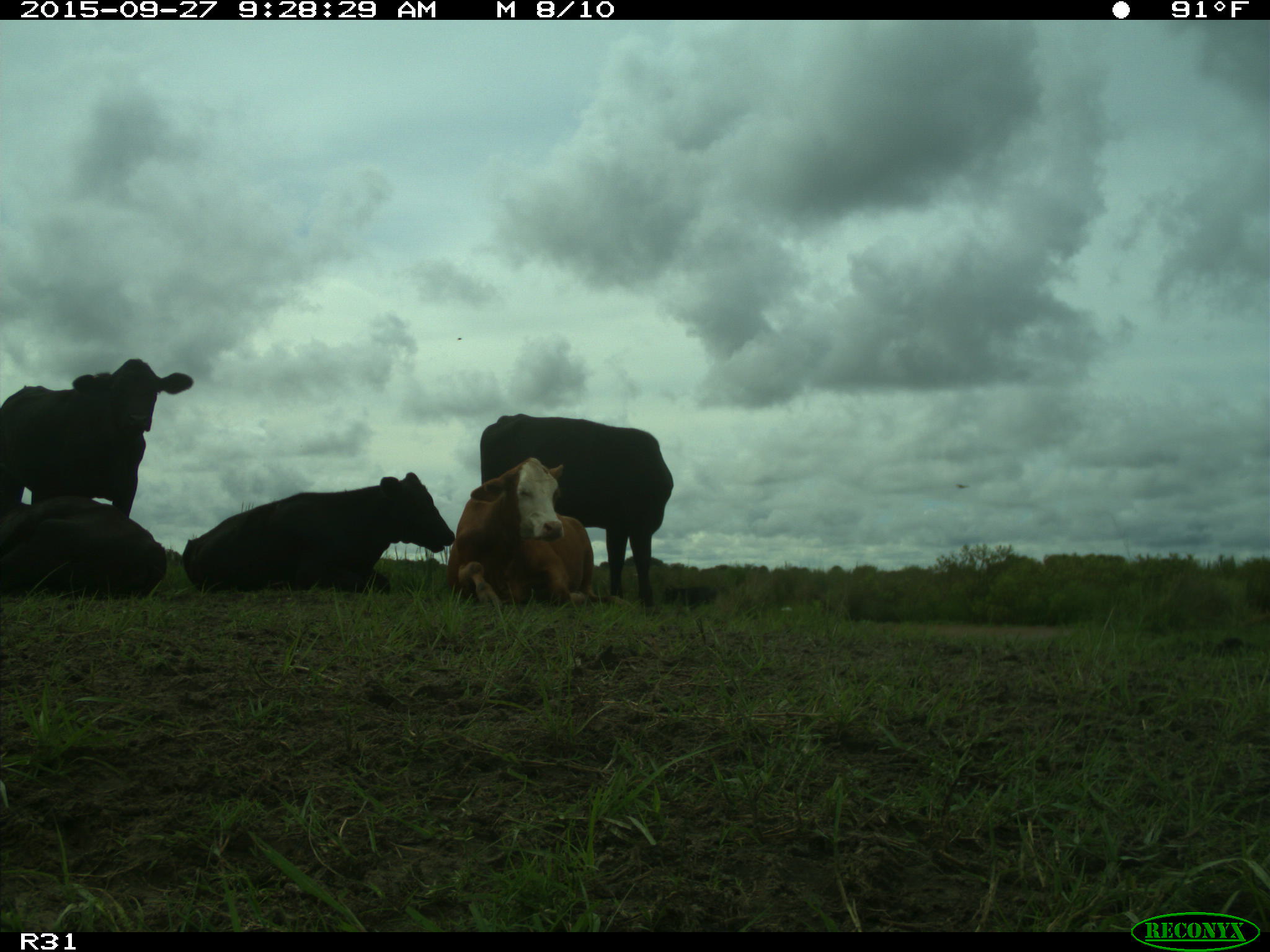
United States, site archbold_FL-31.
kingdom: Animalia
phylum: Chordata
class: Mammalia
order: Artiodactyla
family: Bovidae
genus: Bos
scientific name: Bos taurus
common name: domestic cow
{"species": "Bos taurus (domestic cow)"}